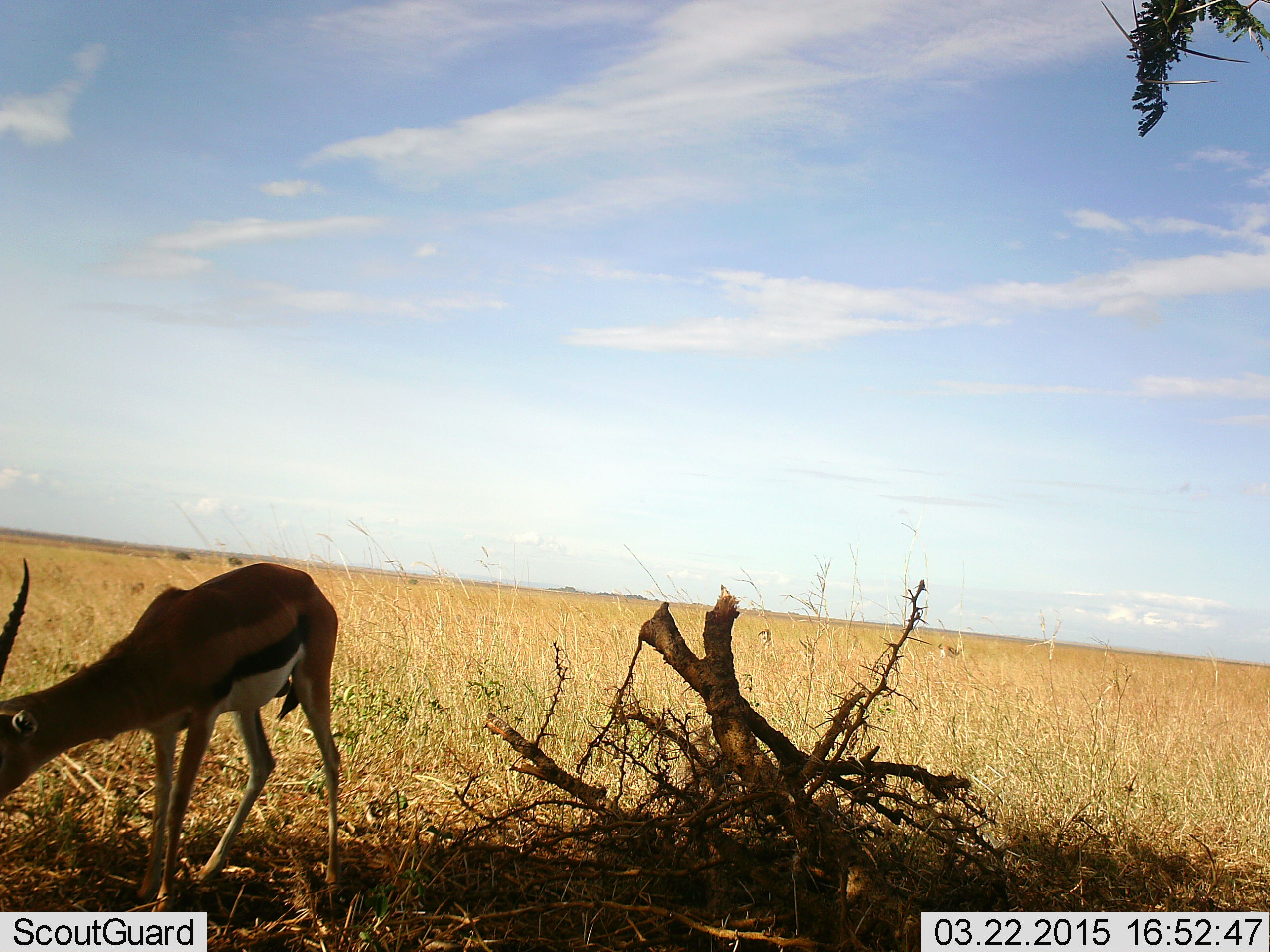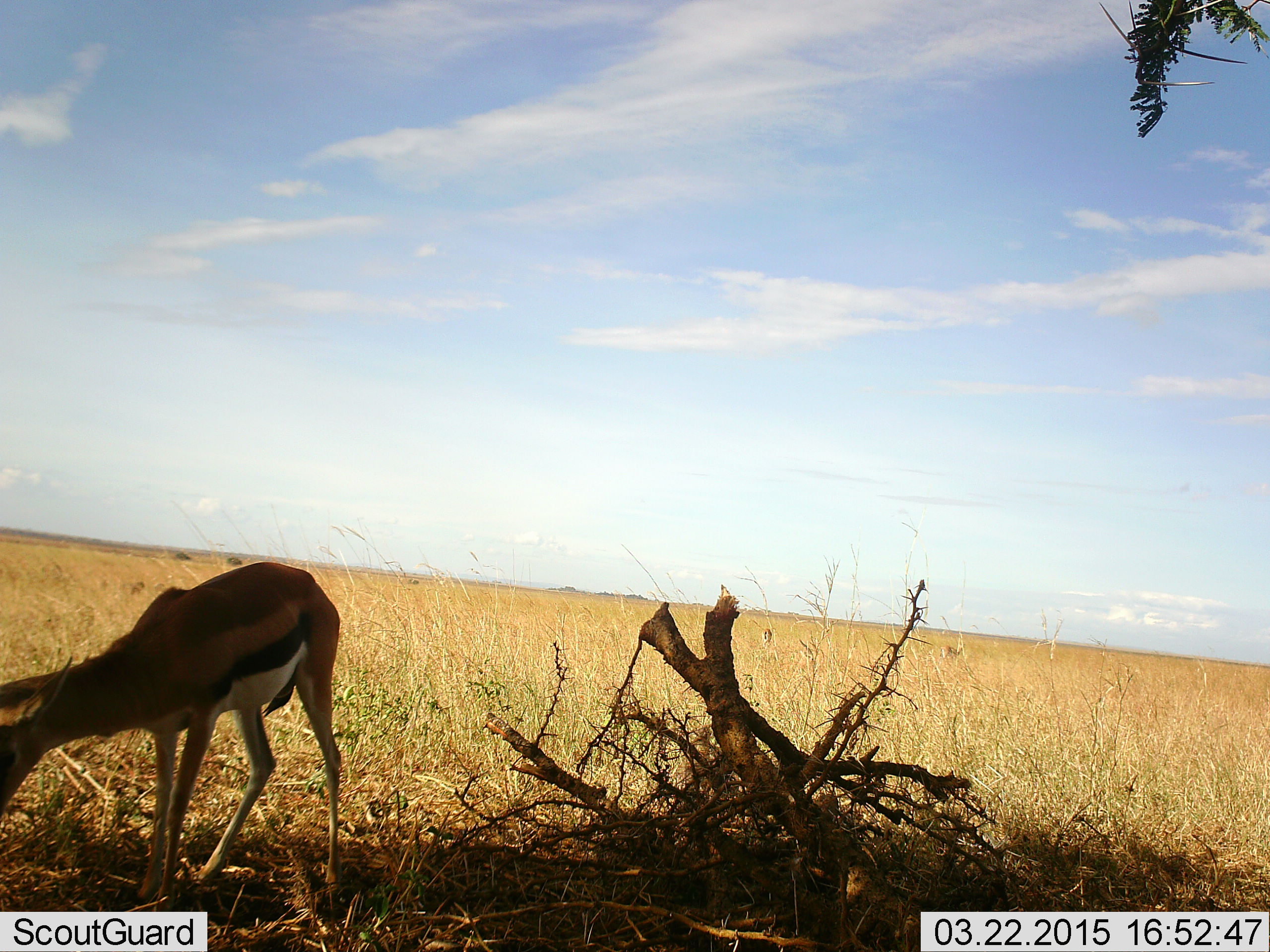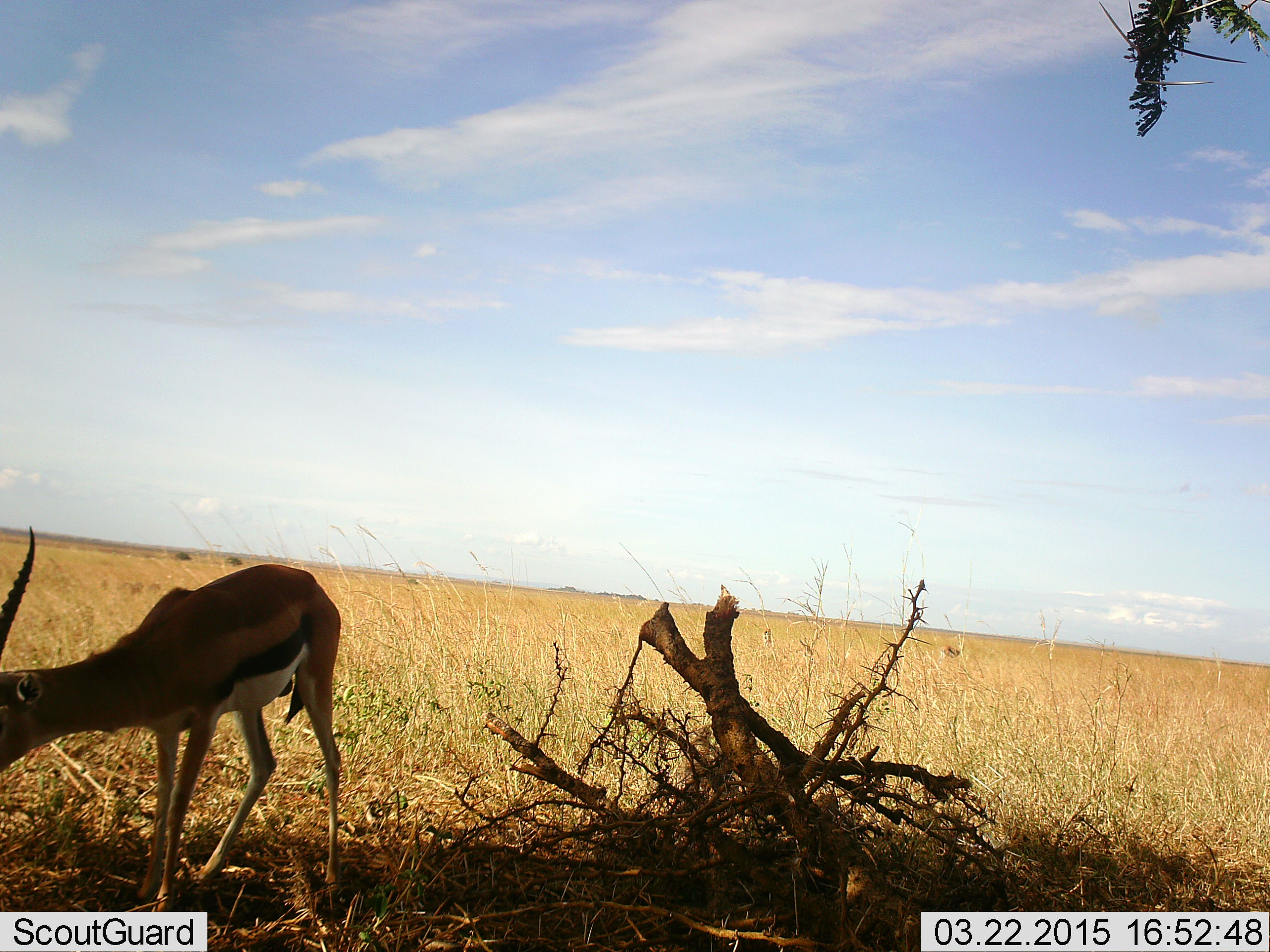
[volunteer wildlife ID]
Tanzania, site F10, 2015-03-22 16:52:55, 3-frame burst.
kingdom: Animalia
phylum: Chordata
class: Mammalia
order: Artiodactyla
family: Bovidae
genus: Eudorcas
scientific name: Eudorcas thomsonii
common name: thomson's gazelle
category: gazellethomsons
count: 1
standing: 10%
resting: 0%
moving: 0%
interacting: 0%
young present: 0%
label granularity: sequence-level